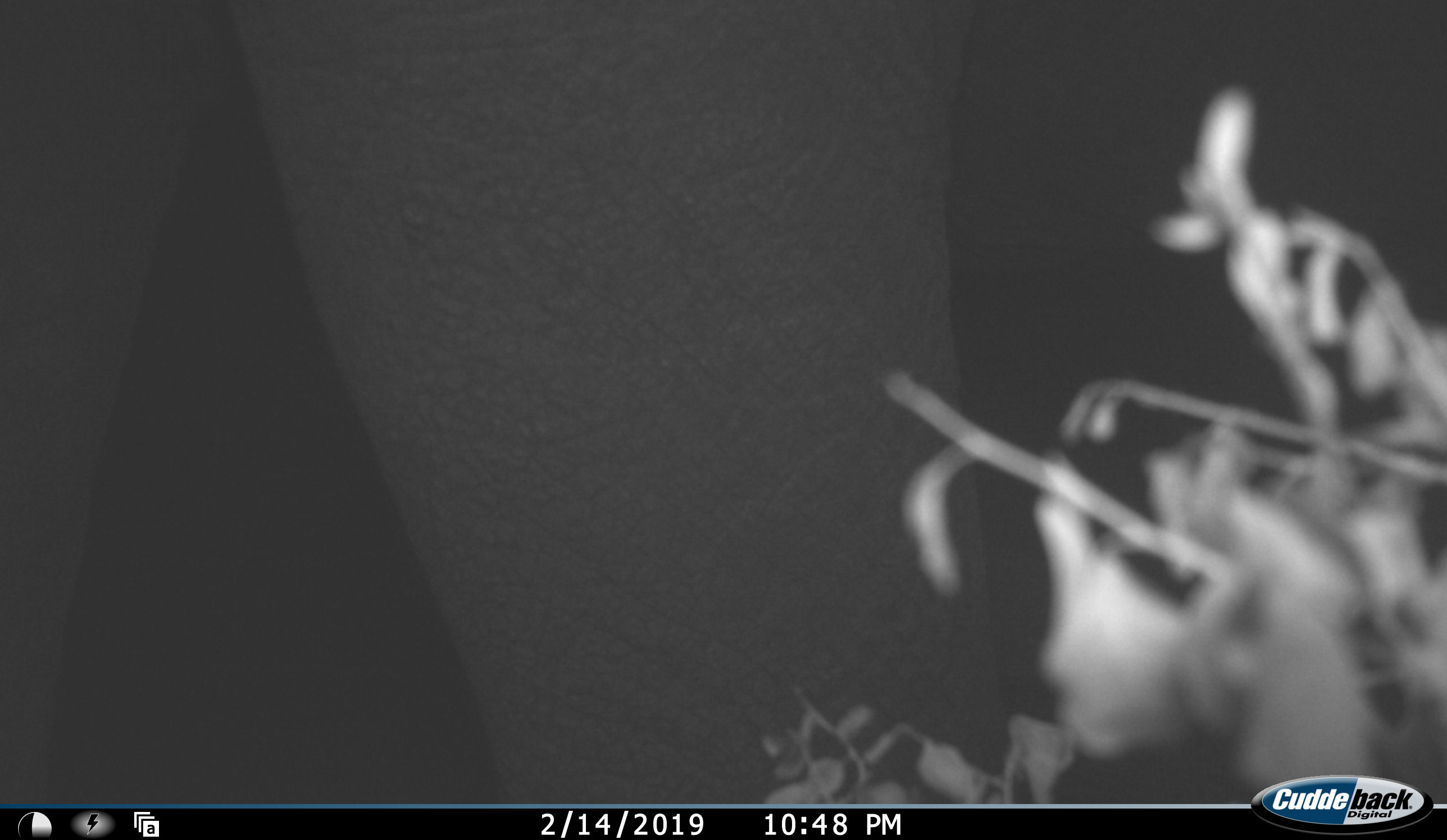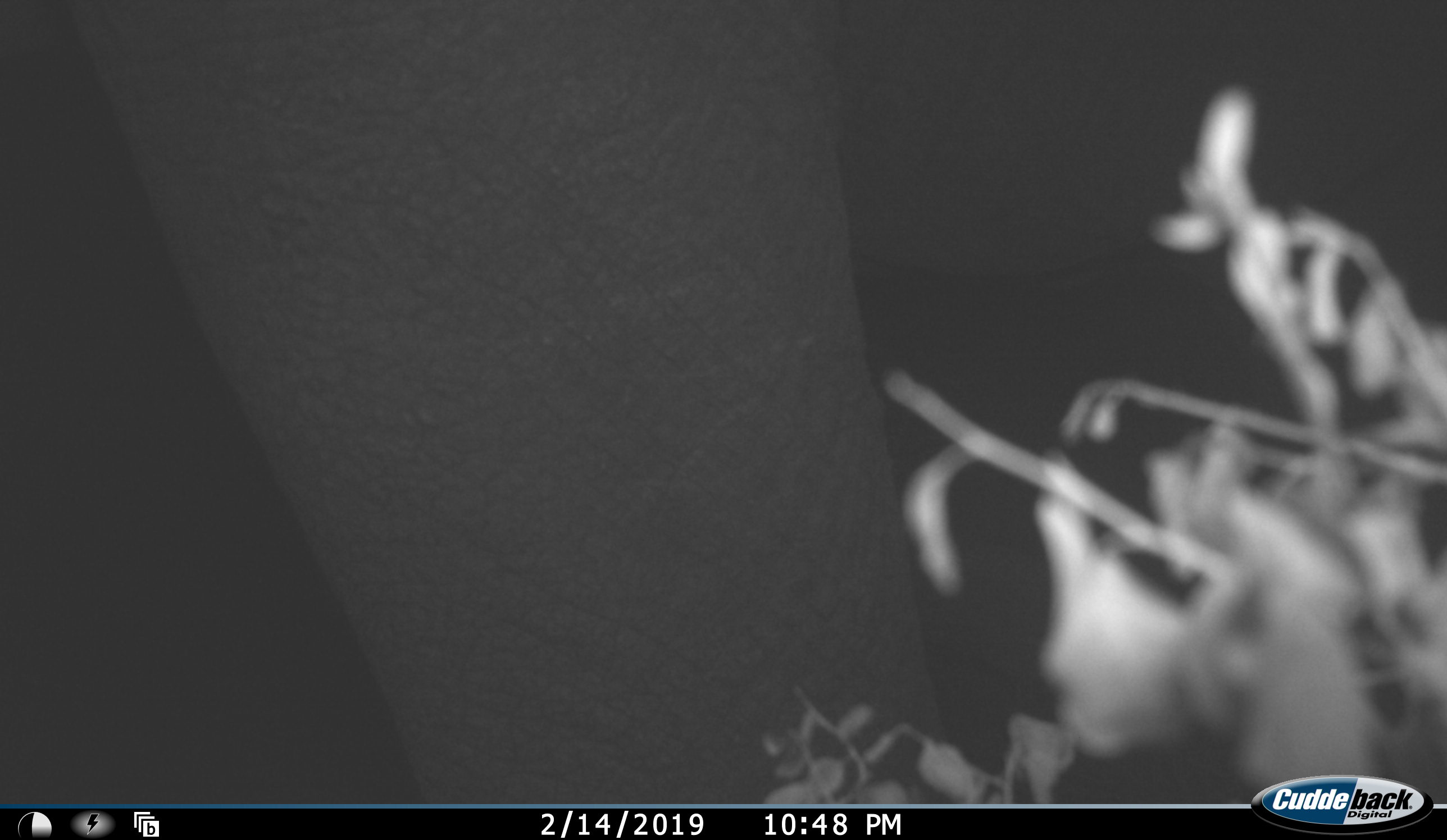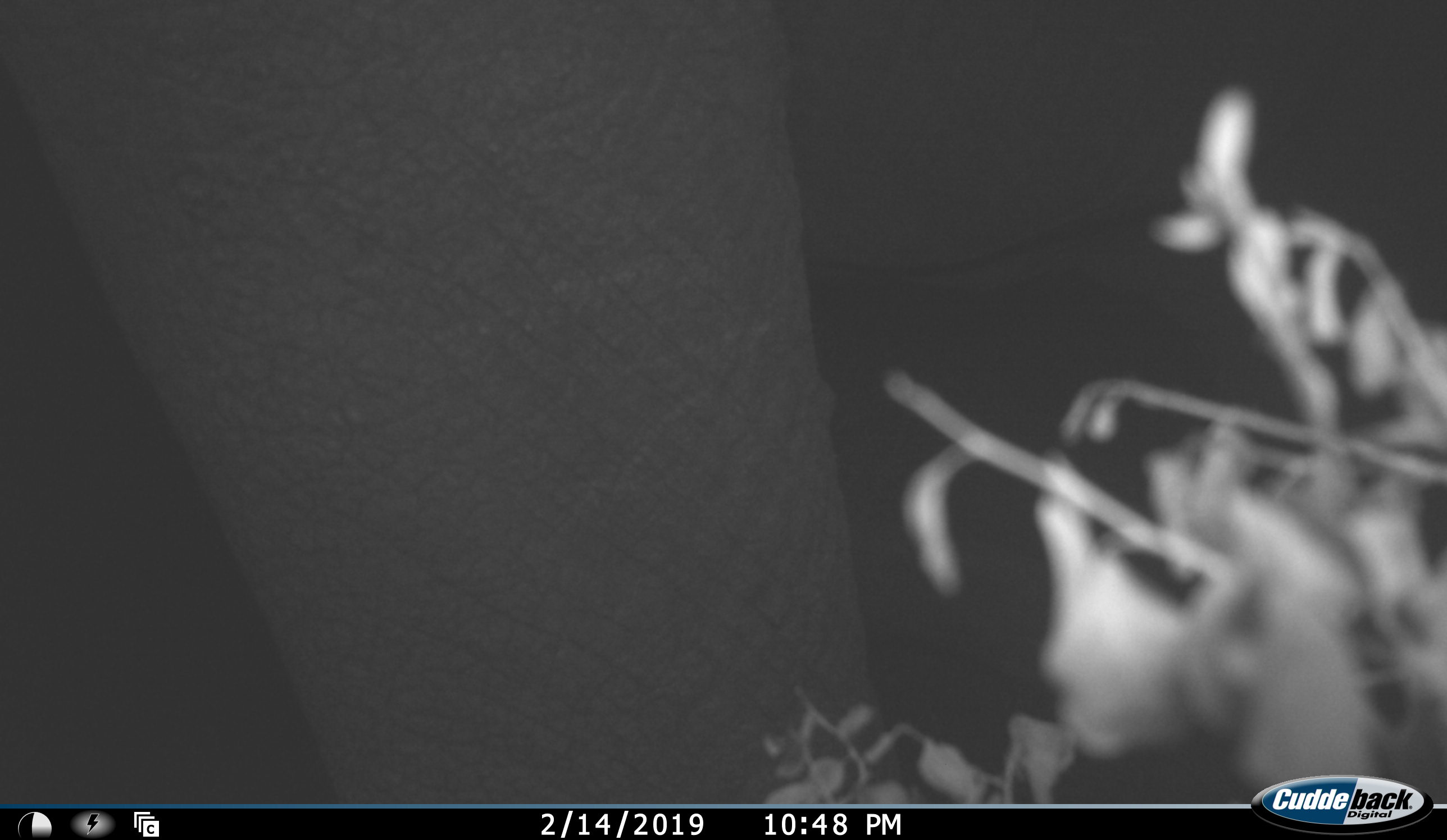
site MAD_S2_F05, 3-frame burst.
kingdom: Animalia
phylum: Chordata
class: Mammalia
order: Proboscidea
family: Elephantidae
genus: Loxodonta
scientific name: Loxodonta africana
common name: african bush elephant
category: elephant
Elephant (african bush elephant) (Loxodonta africana), count 1. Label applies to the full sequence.